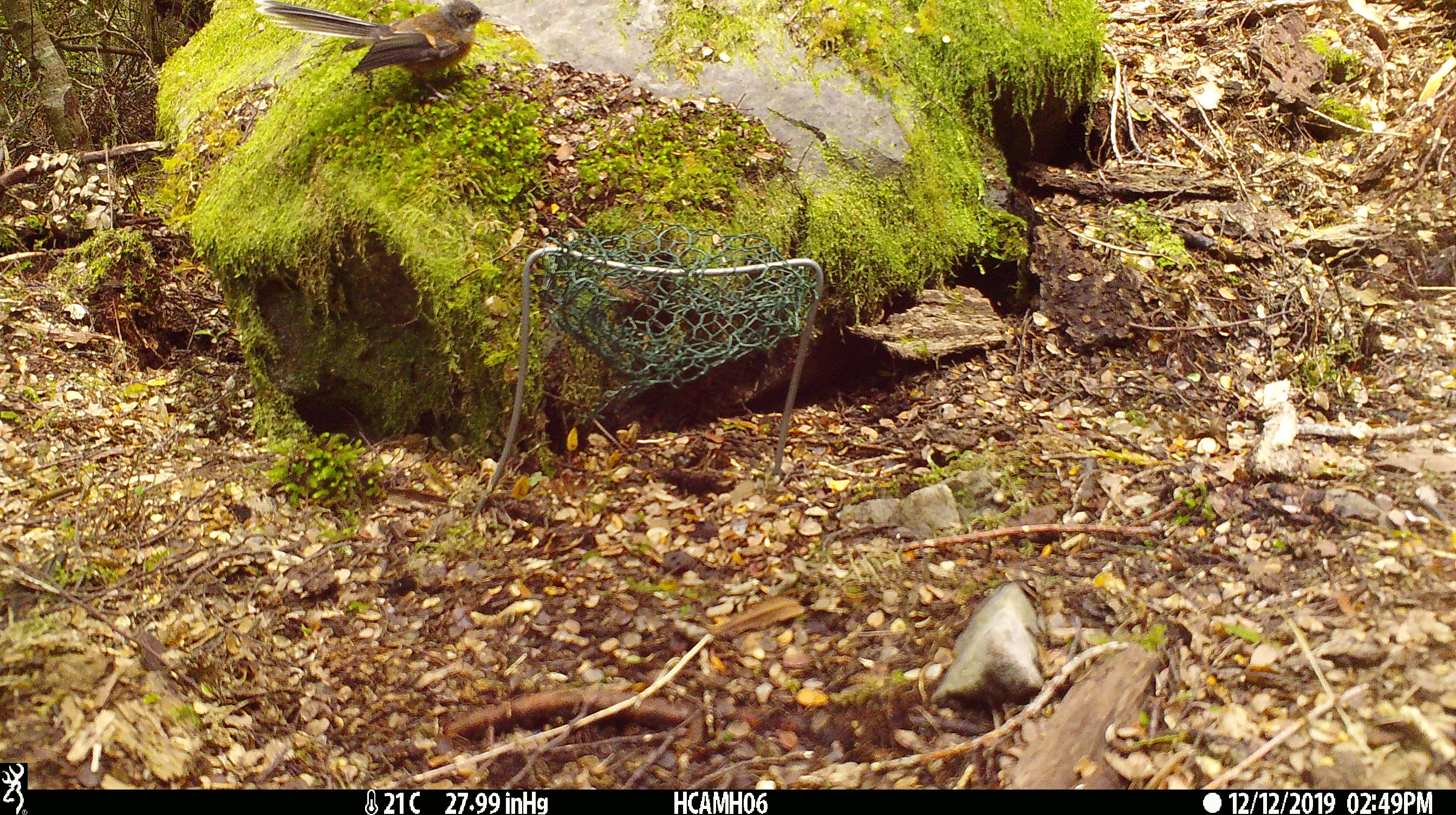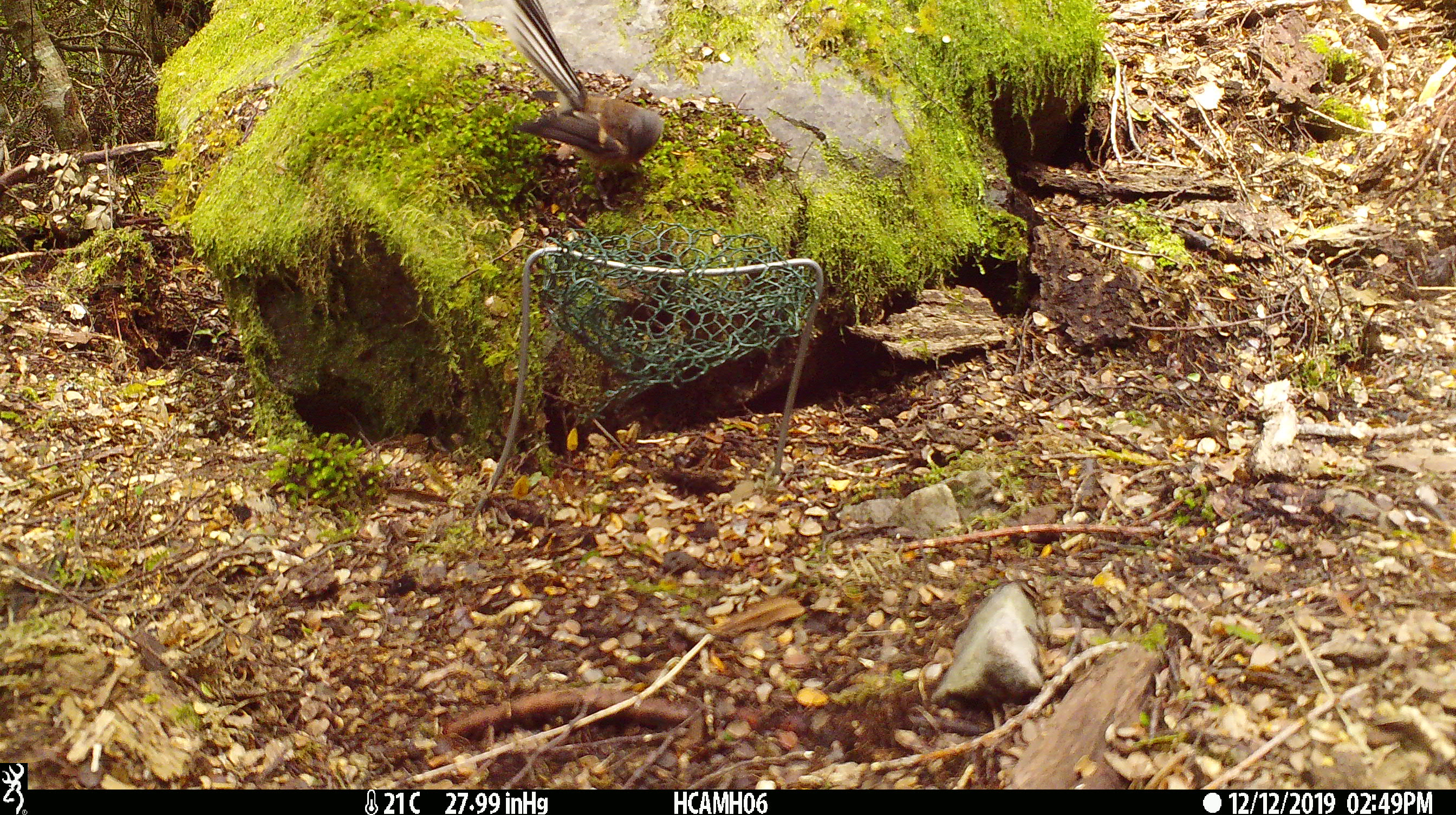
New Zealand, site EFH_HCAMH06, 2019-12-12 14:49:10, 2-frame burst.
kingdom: Animalia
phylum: Chordata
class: Aves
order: Passeriformes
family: Rhipiduridae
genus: Rhipidura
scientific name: Rhipidura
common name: fantails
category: fantail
Fantail (fantails) (Rhipidura).